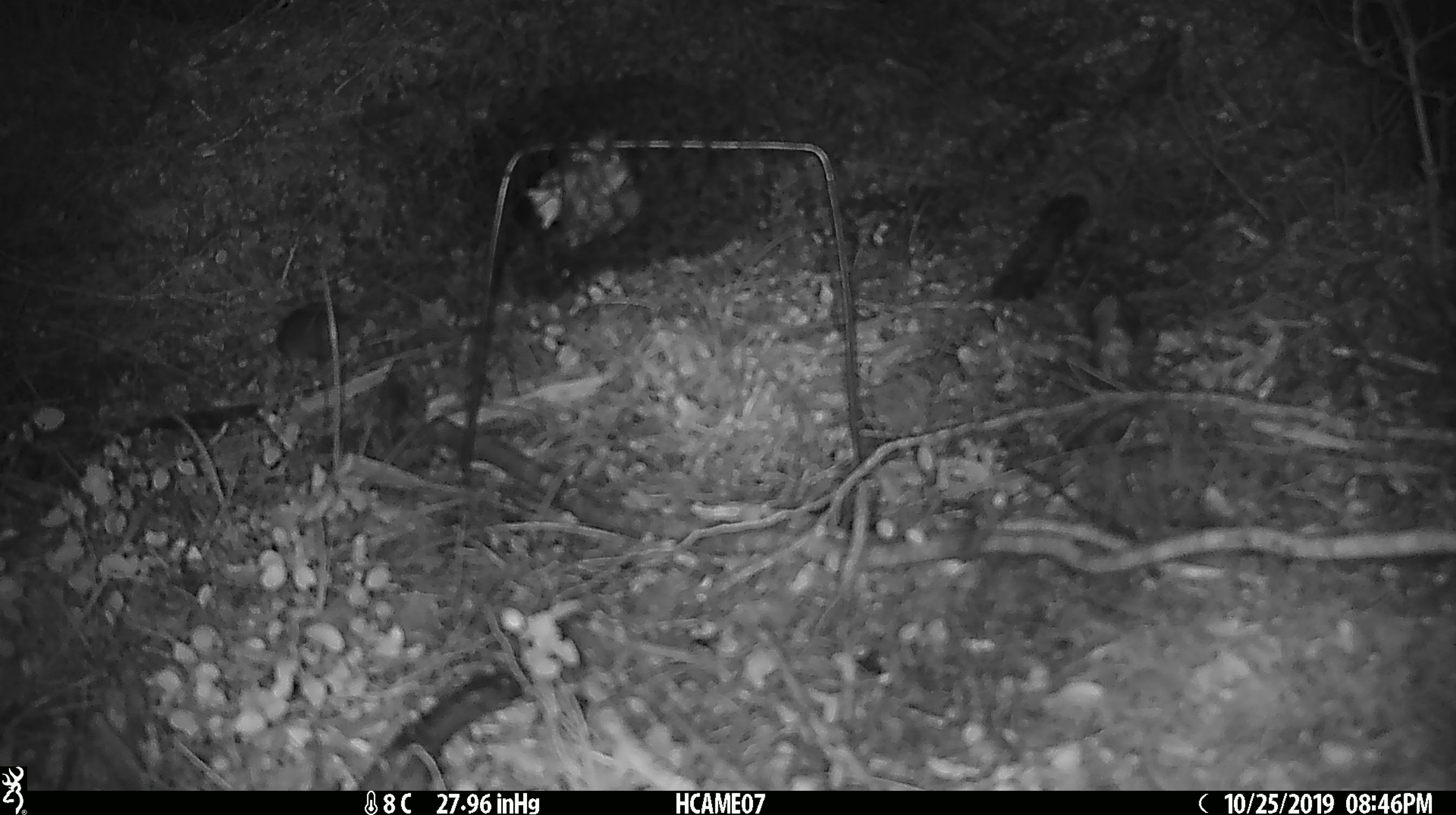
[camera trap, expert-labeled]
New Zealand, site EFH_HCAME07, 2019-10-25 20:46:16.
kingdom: Animalia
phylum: Chordata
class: Mammalia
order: Rodentia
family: Muridae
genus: Mus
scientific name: Mus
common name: mouse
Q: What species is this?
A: Mouse (Mus).